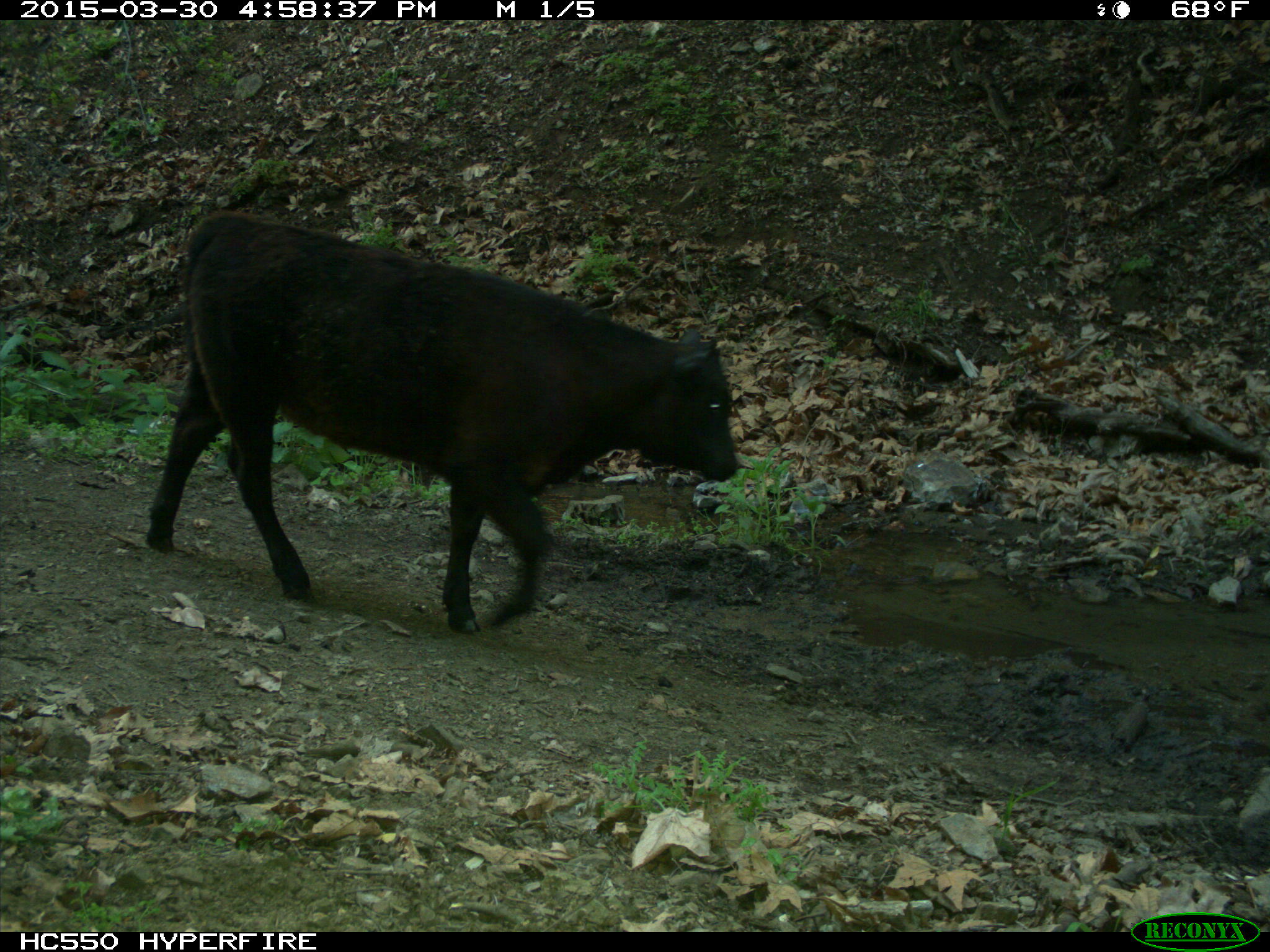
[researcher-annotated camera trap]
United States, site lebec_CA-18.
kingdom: Animalia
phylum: Chordata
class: Mammalia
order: Artiodactyla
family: Bovidae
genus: Bos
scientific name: Bos taurus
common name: domestic cow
Bos taurus (domestic cow).